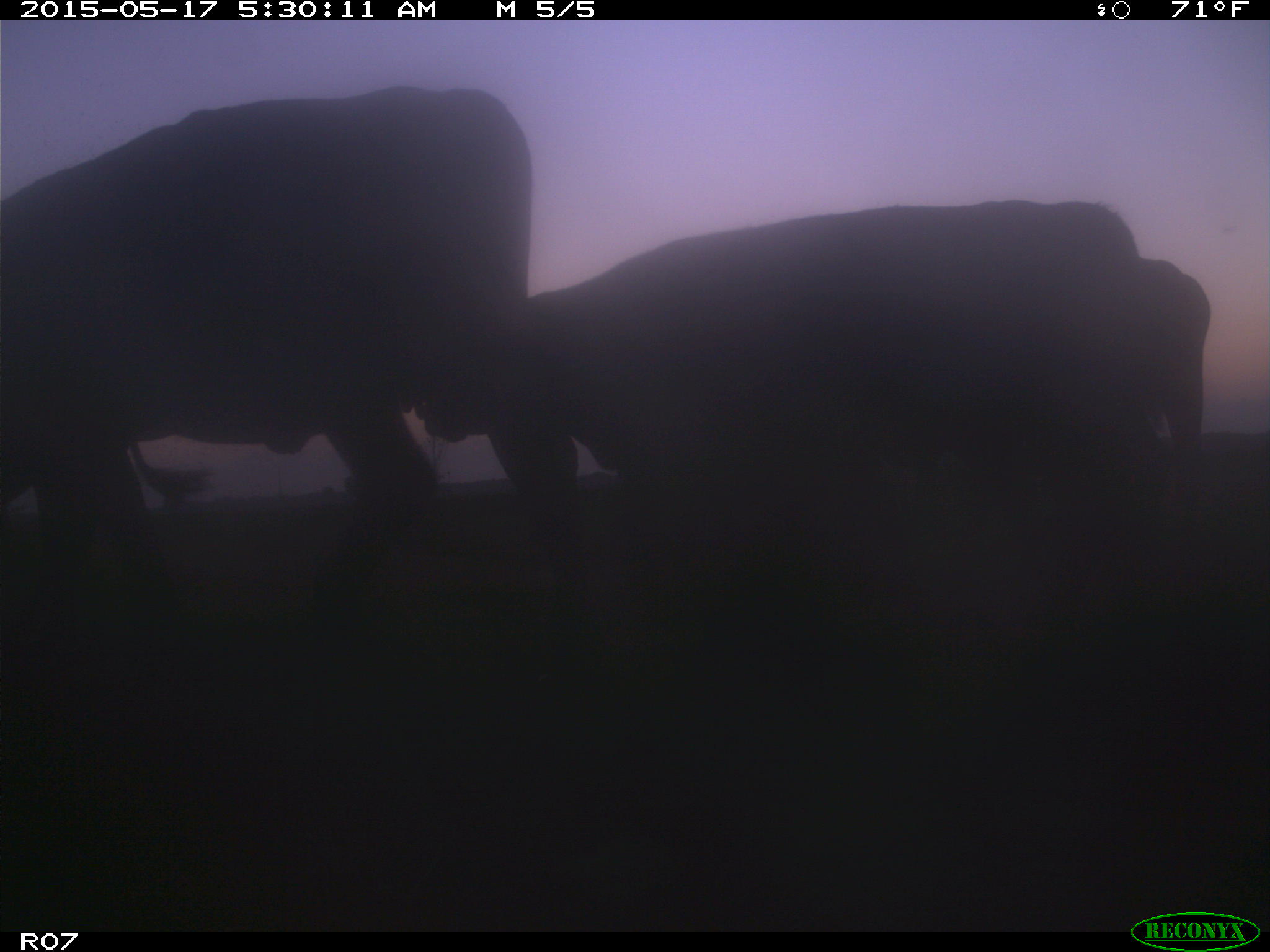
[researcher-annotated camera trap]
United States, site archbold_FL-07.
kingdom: Animalia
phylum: Chordata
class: Mammalia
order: Artiodactyla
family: Bovidae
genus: Bos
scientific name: Bos taurus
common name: domestic cow